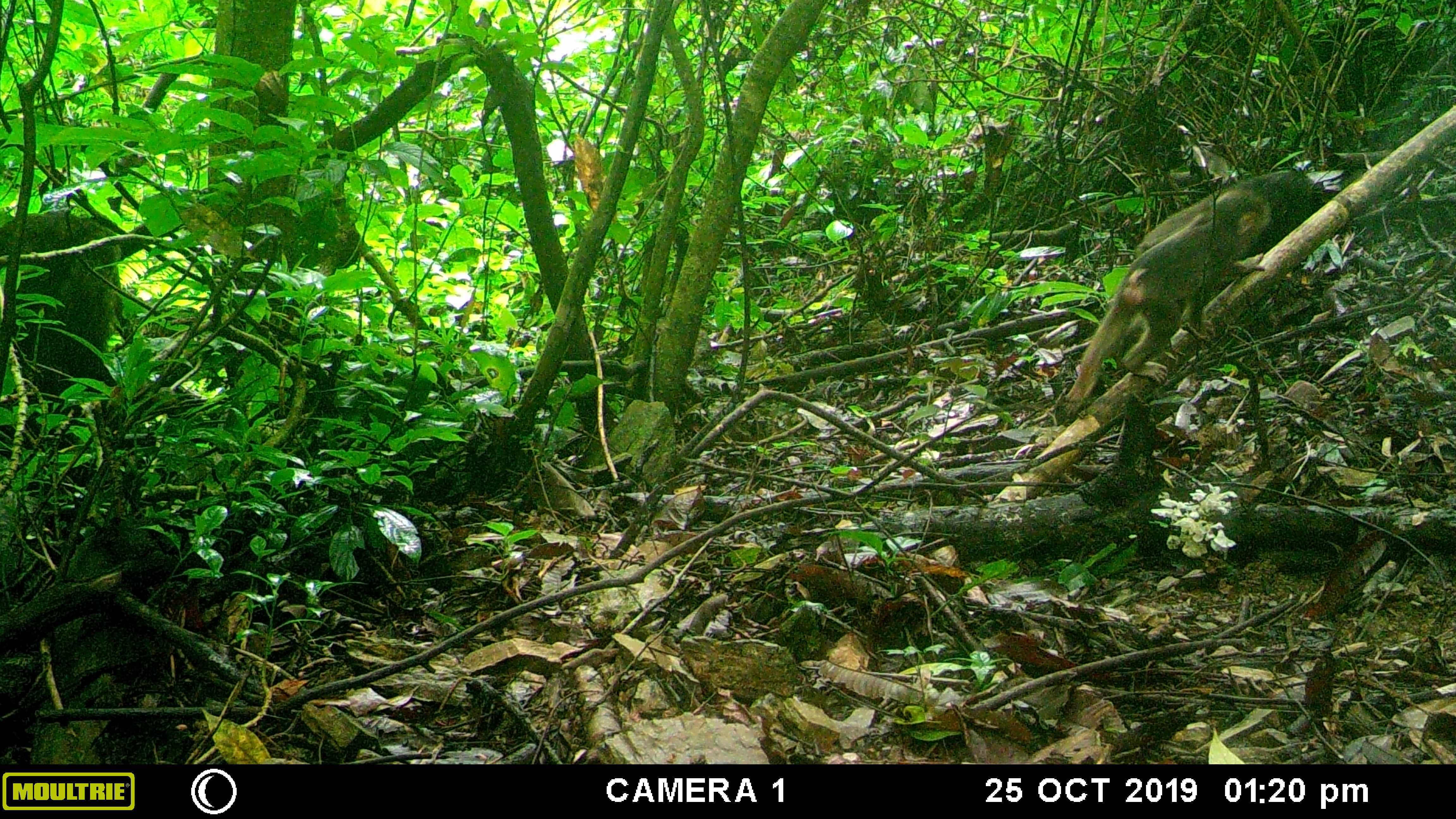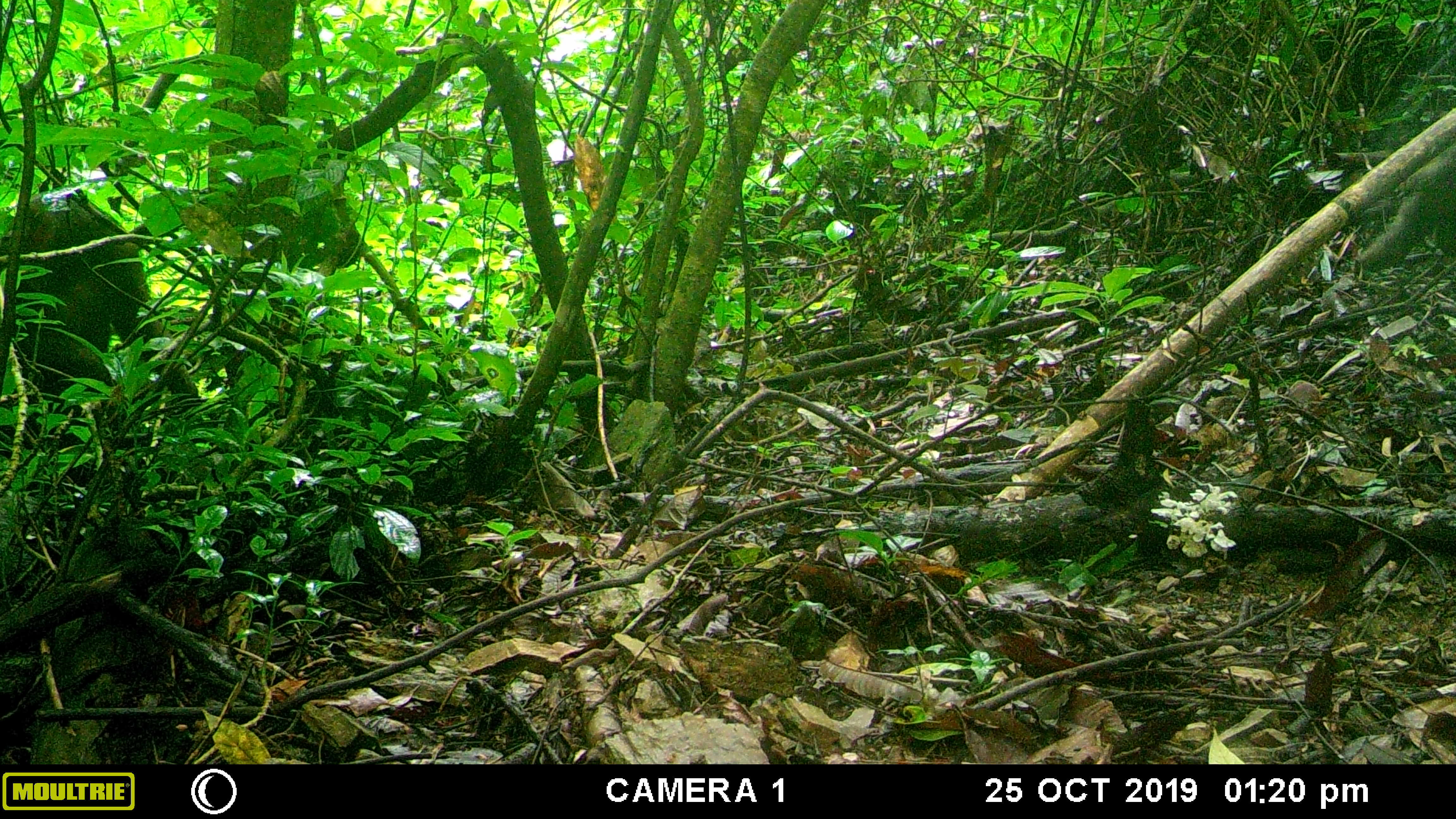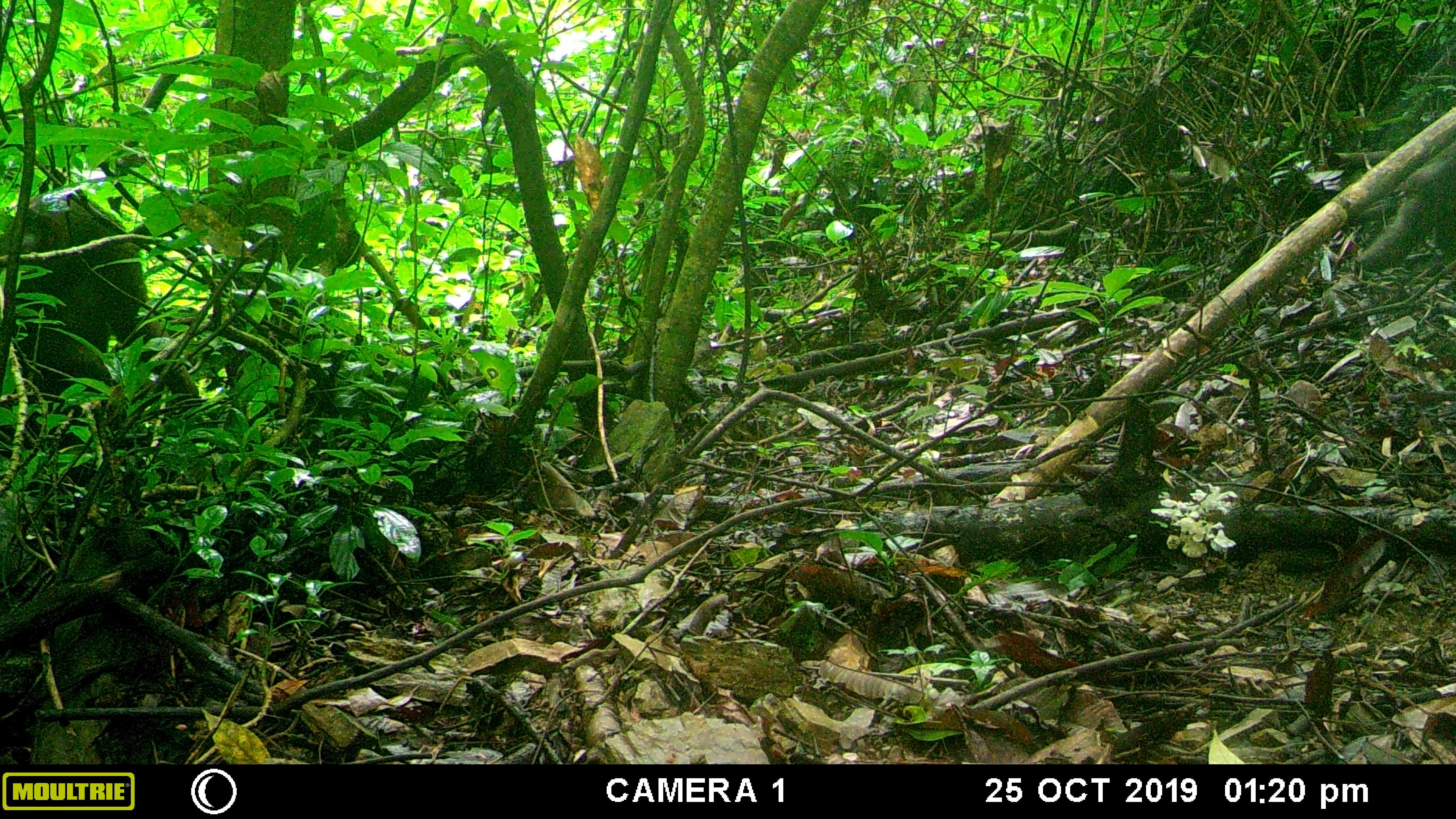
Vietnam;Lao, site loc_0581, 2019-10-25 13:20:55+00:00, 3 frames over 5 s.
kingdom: Animalia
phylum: Chordata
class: Mammalia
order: Primates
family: Cercopithecidae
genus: Macaca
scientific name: Macaca arctoides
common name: stump-tailed macaque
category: stump tailed macaque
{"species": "stump tailed macaque (stump-tailed macaque) (Macaca arctoides)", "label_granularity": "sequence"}